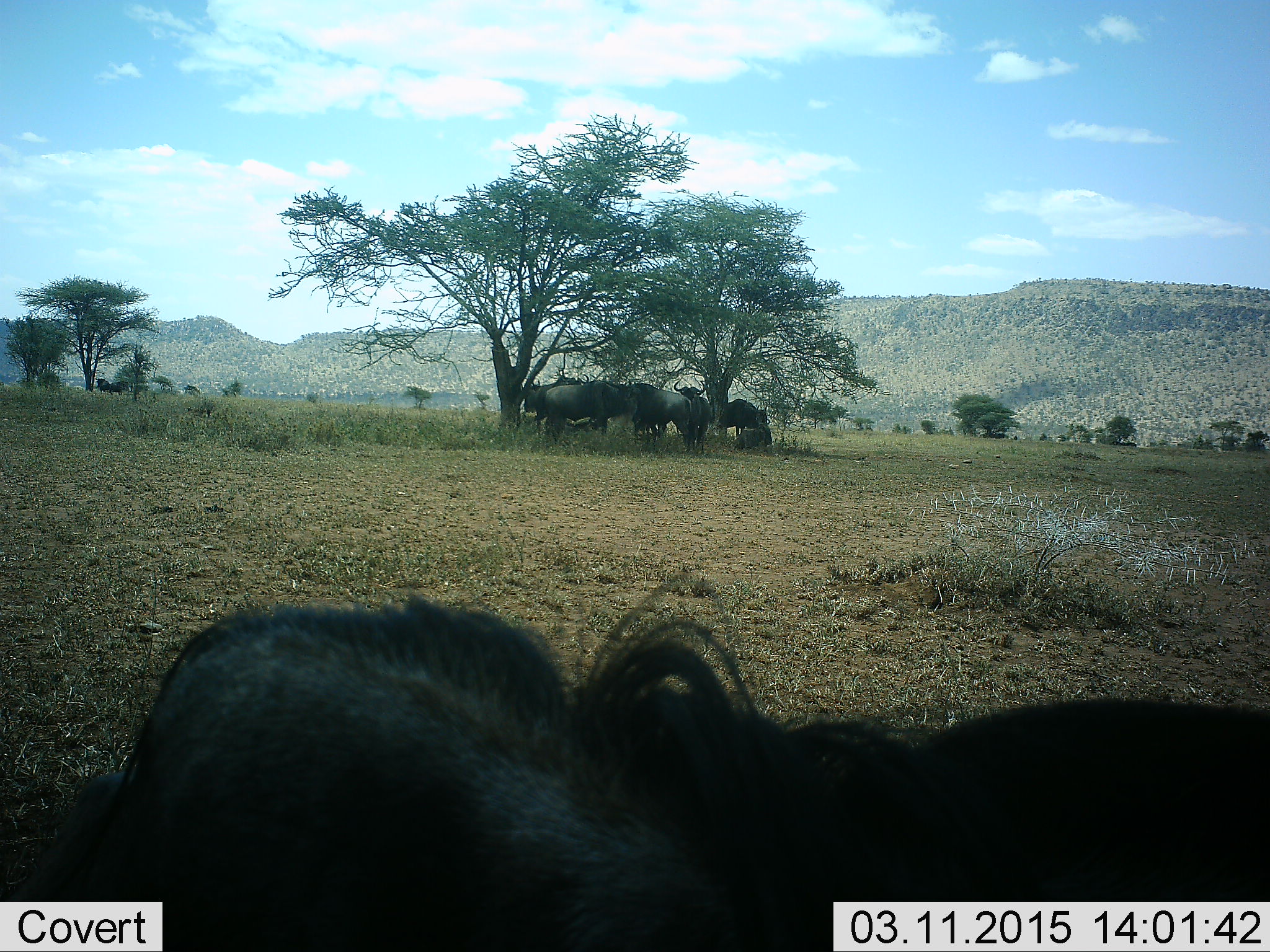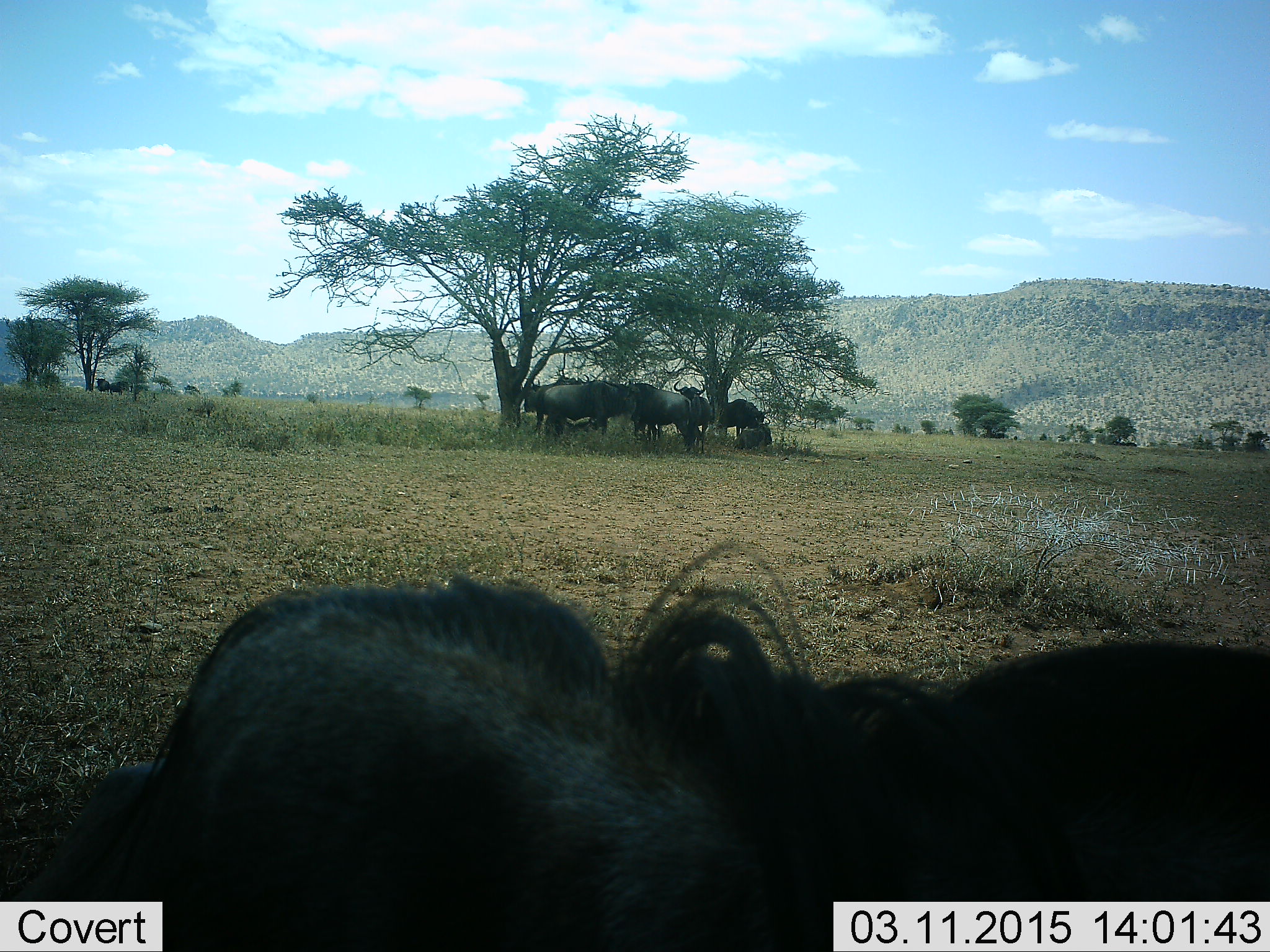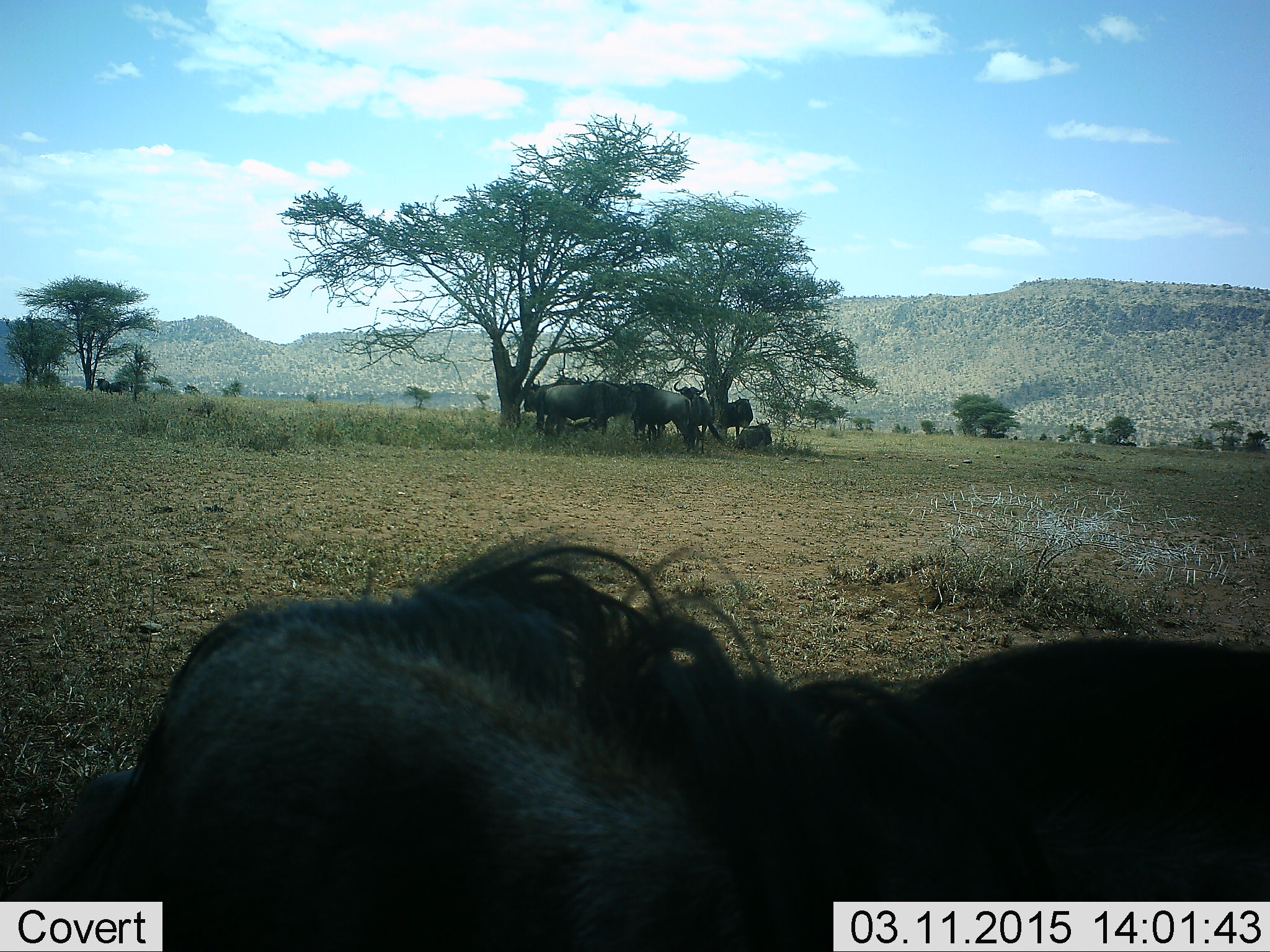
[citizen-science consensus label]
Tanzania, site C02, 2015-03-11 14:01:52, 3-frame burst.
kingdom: Animalia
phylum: Chordata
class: Mammalia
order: Artiodactyla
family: Bovidae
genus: Connochaetes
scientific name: Connochaetes taurinus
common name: blue wildebeest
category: wildebeest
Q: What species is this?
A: Wildebeest (blue wildebeest) (Connochaetes taurinus).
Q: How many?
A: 10.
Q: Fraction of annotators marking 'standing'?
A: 90%.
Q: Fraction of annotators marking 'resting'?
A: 50%.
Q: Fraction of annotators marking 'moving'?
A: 0%.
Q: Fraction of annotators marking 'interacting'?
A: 20%.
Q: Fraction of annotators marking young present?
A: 0%.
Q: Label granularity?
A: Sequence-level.